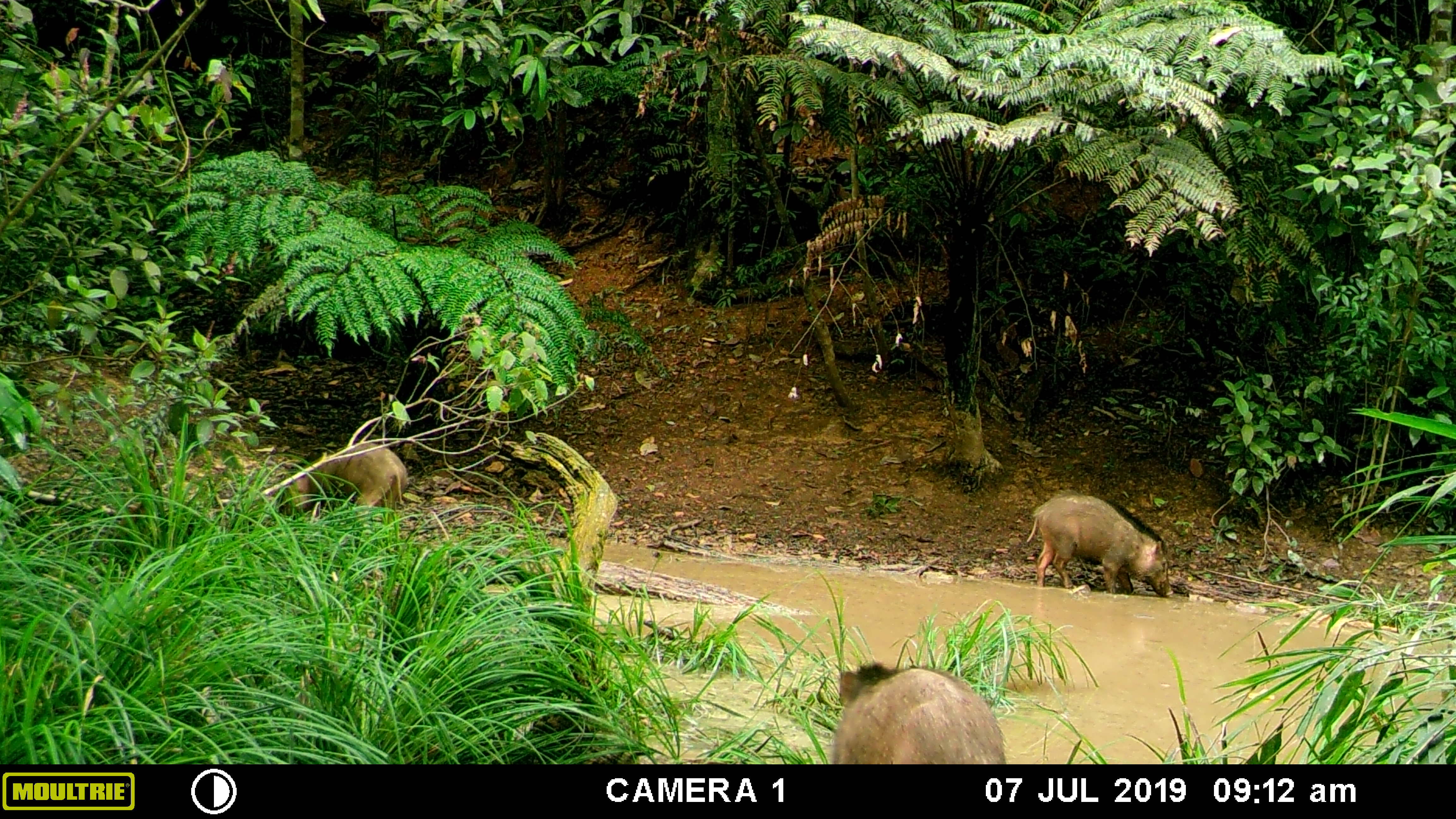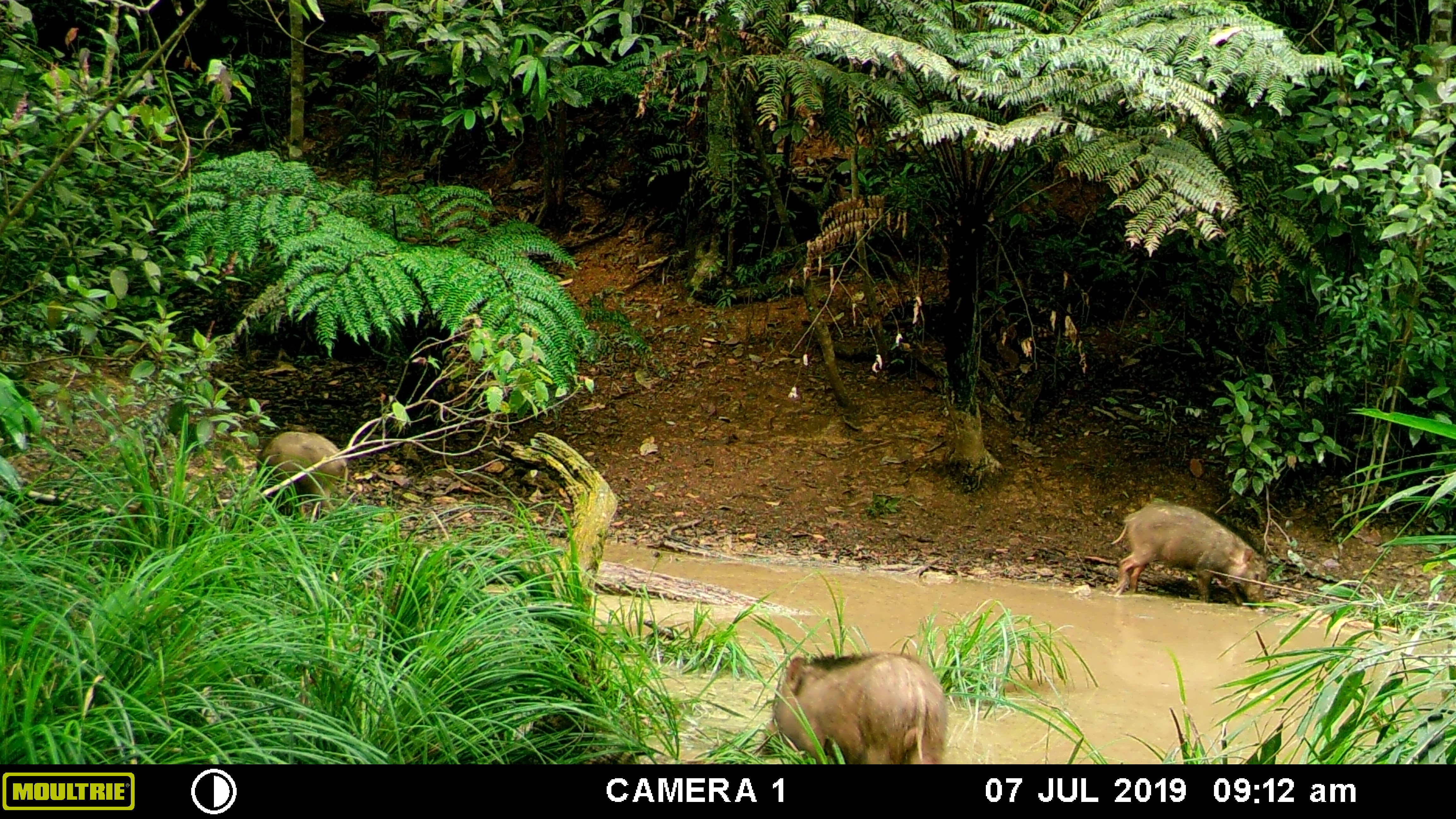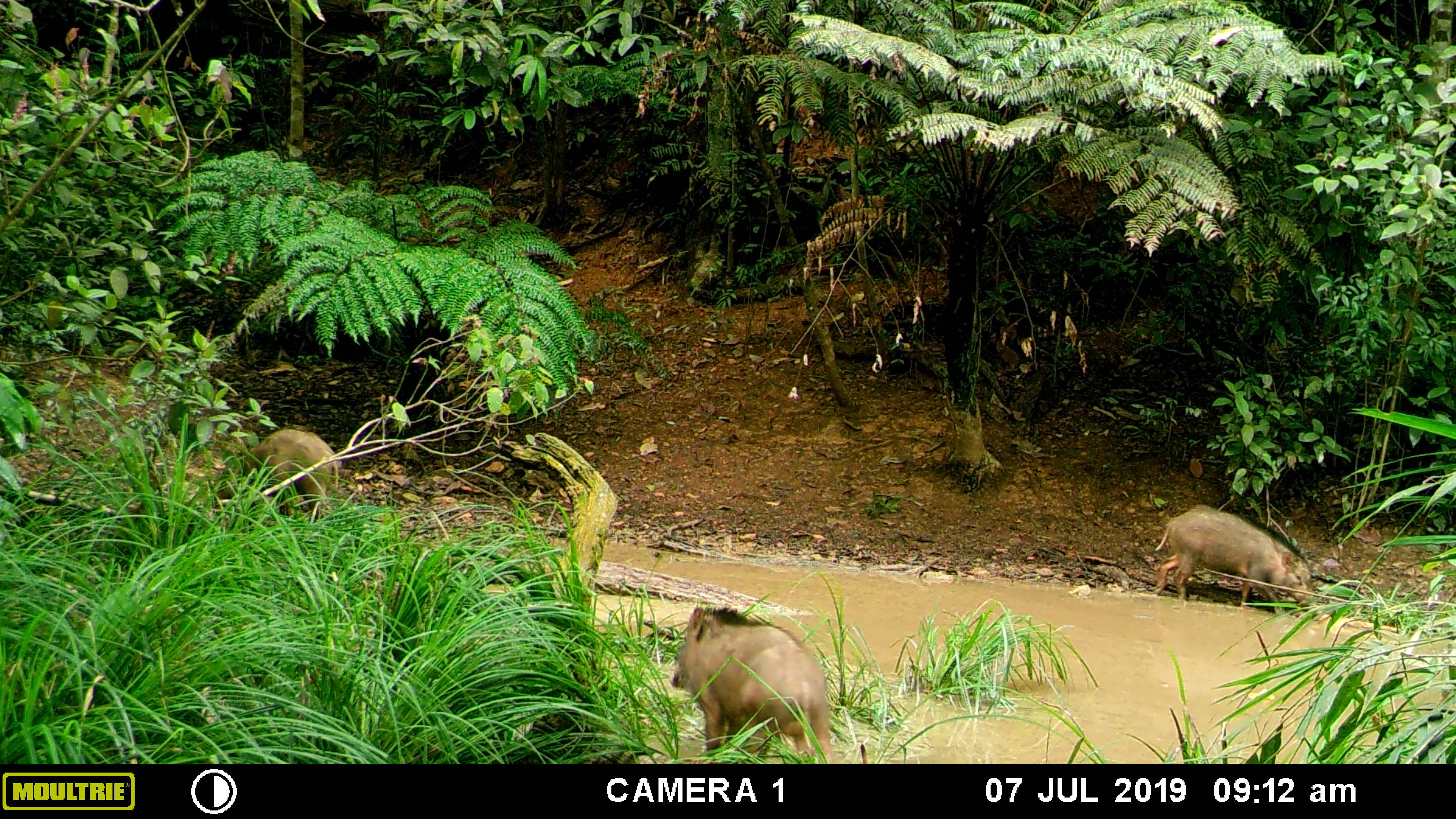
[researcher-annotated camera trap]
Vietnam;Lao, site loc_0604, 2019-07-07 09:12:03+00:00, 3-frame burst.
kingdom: Animalia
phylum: Chordata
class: Mammalia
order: Artiodactyla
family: Suidae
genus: Sus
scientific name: Sus scrofa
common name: eurasian wild pig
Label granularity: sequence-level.